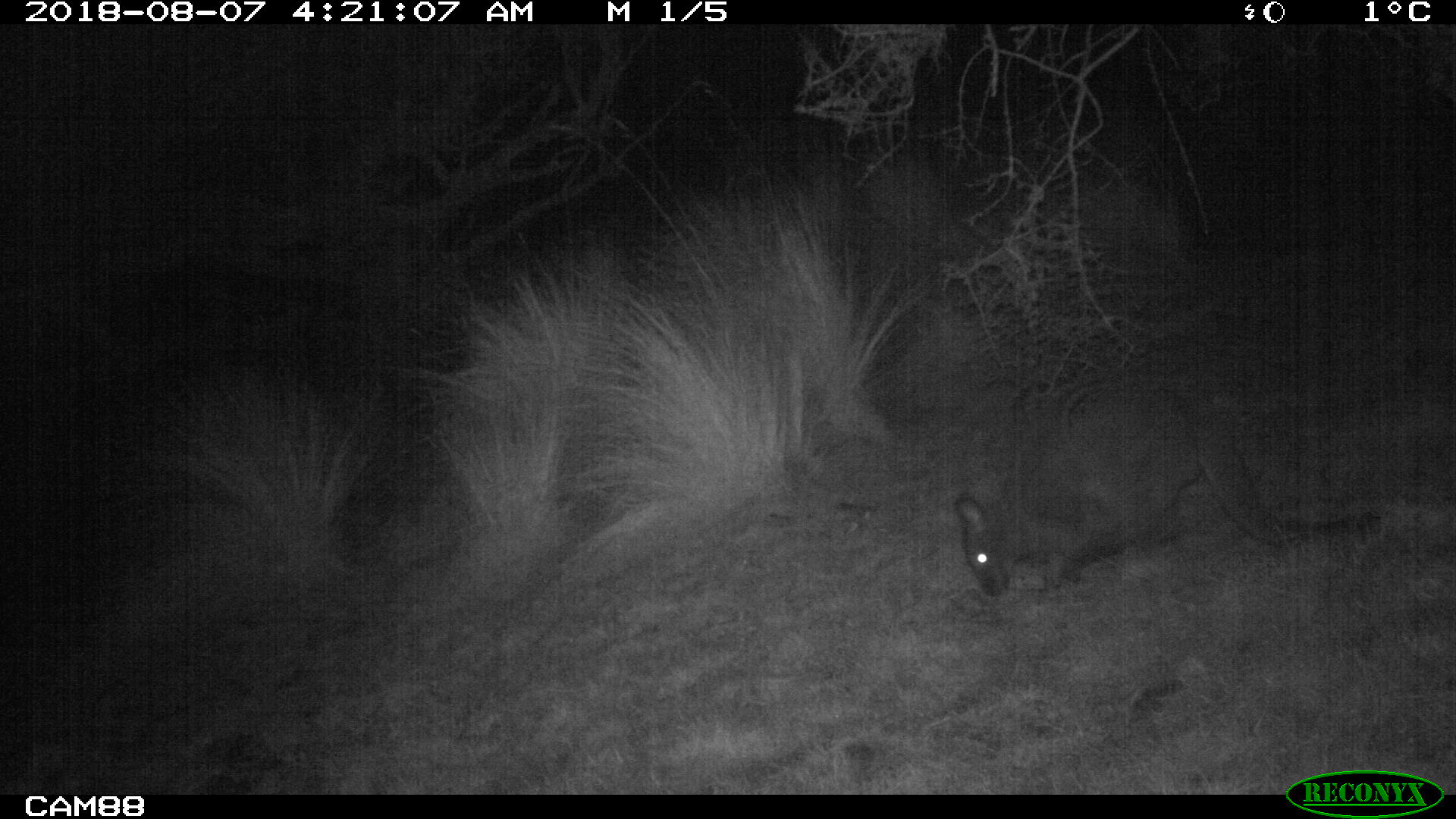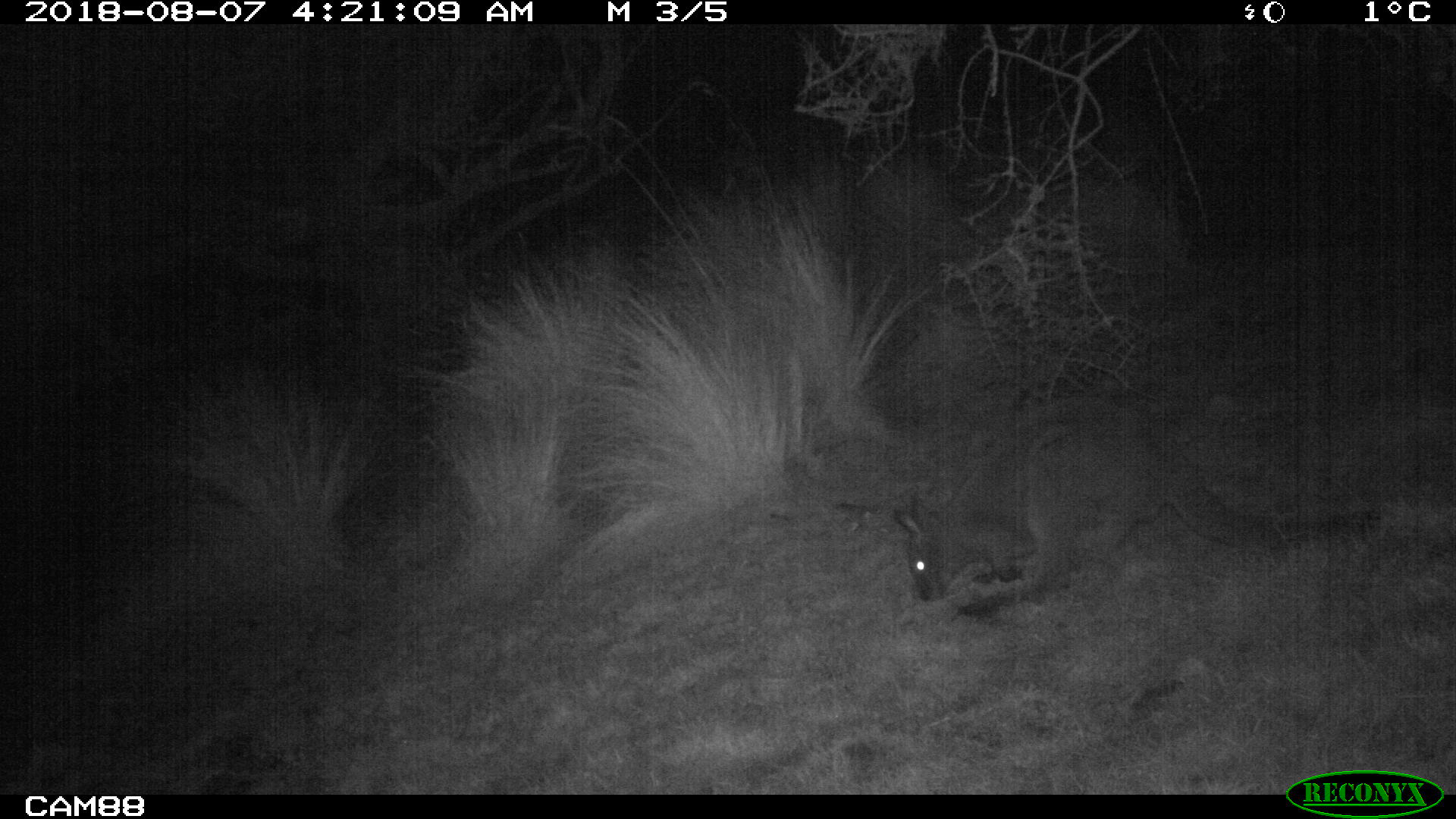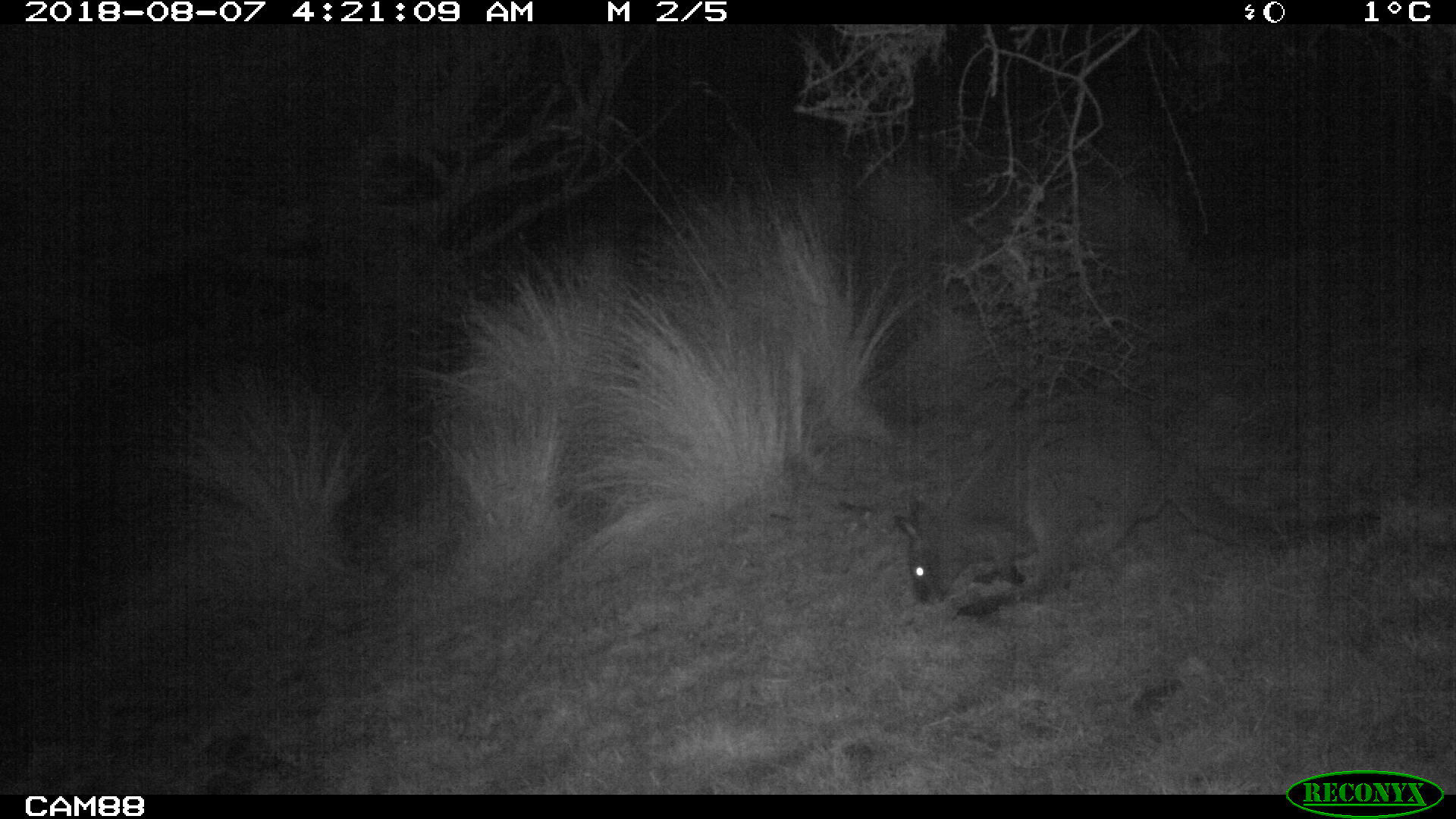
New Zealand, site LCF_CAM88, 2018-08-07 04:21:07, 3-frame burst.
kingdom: Animalia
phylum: Chordata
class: Mammalia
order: Diprotodontia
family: Macropodidae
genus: Notamacropus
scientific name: Notamacropus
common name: wallaby